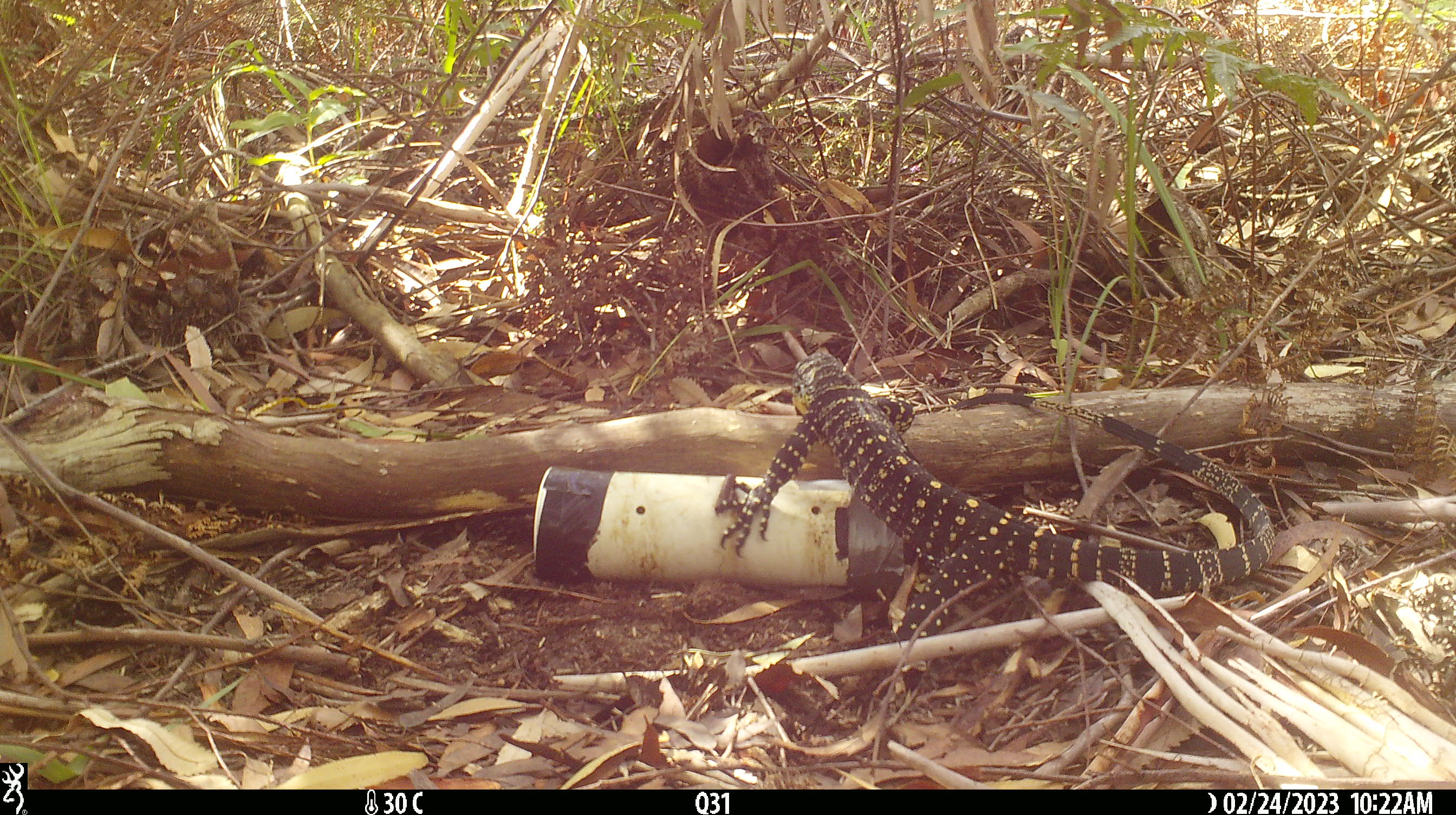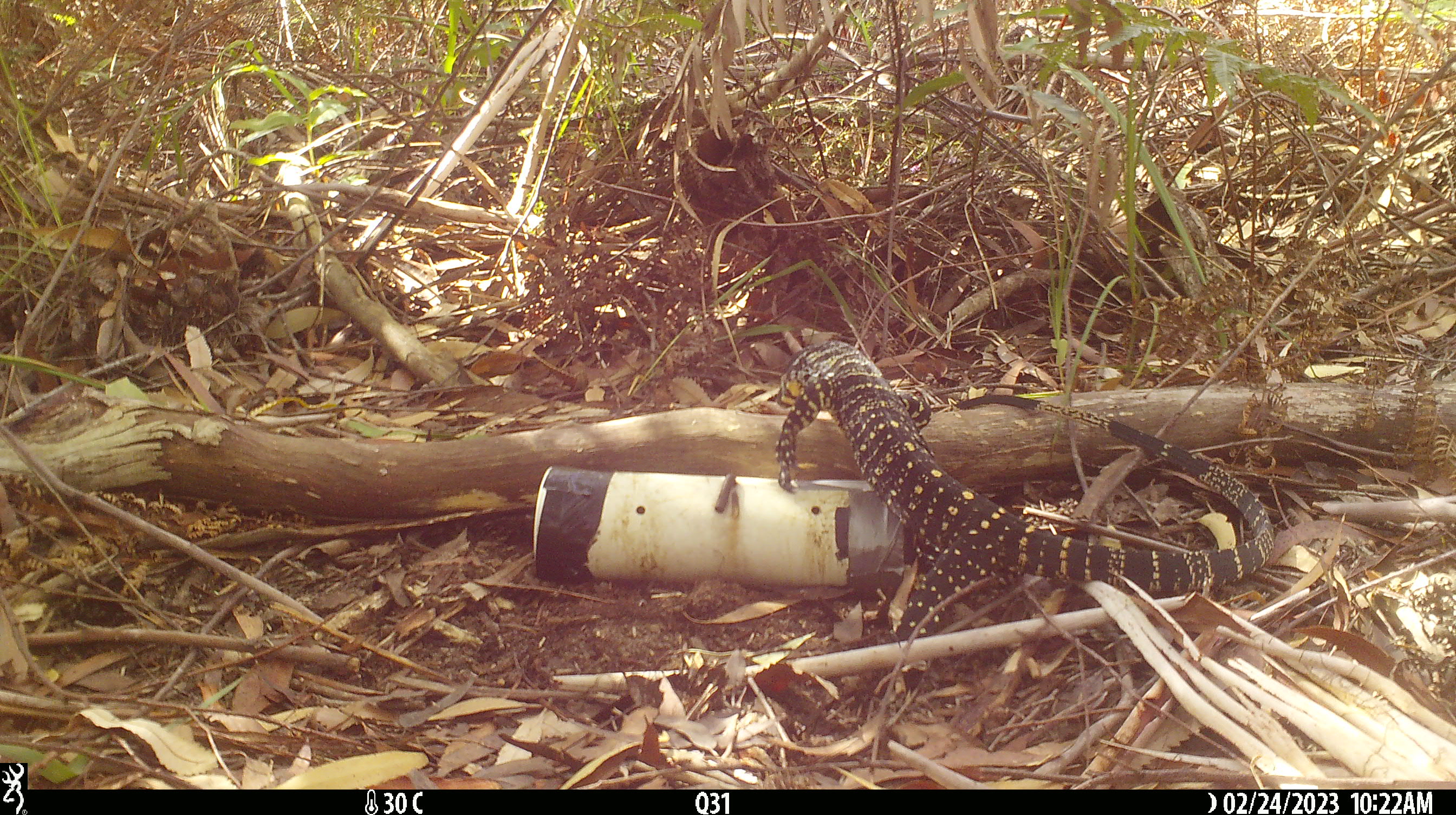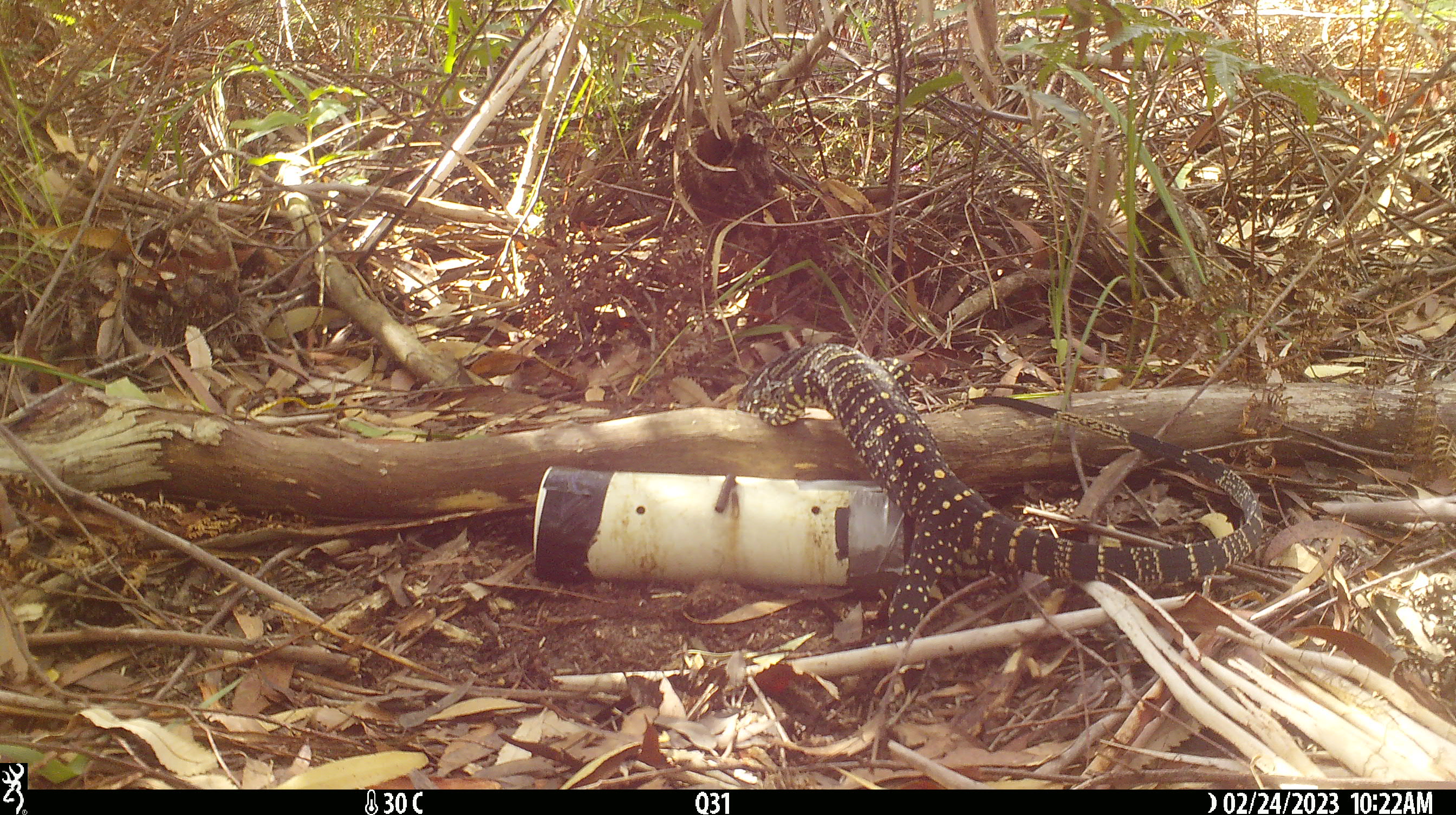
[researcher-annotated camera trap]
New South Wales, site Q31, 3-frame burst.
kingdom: Animalia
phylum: Chordata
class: Reptilia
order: Squamata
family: Varanidae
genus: Varanus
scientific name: Varanus varius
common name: lace monitor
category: goanna